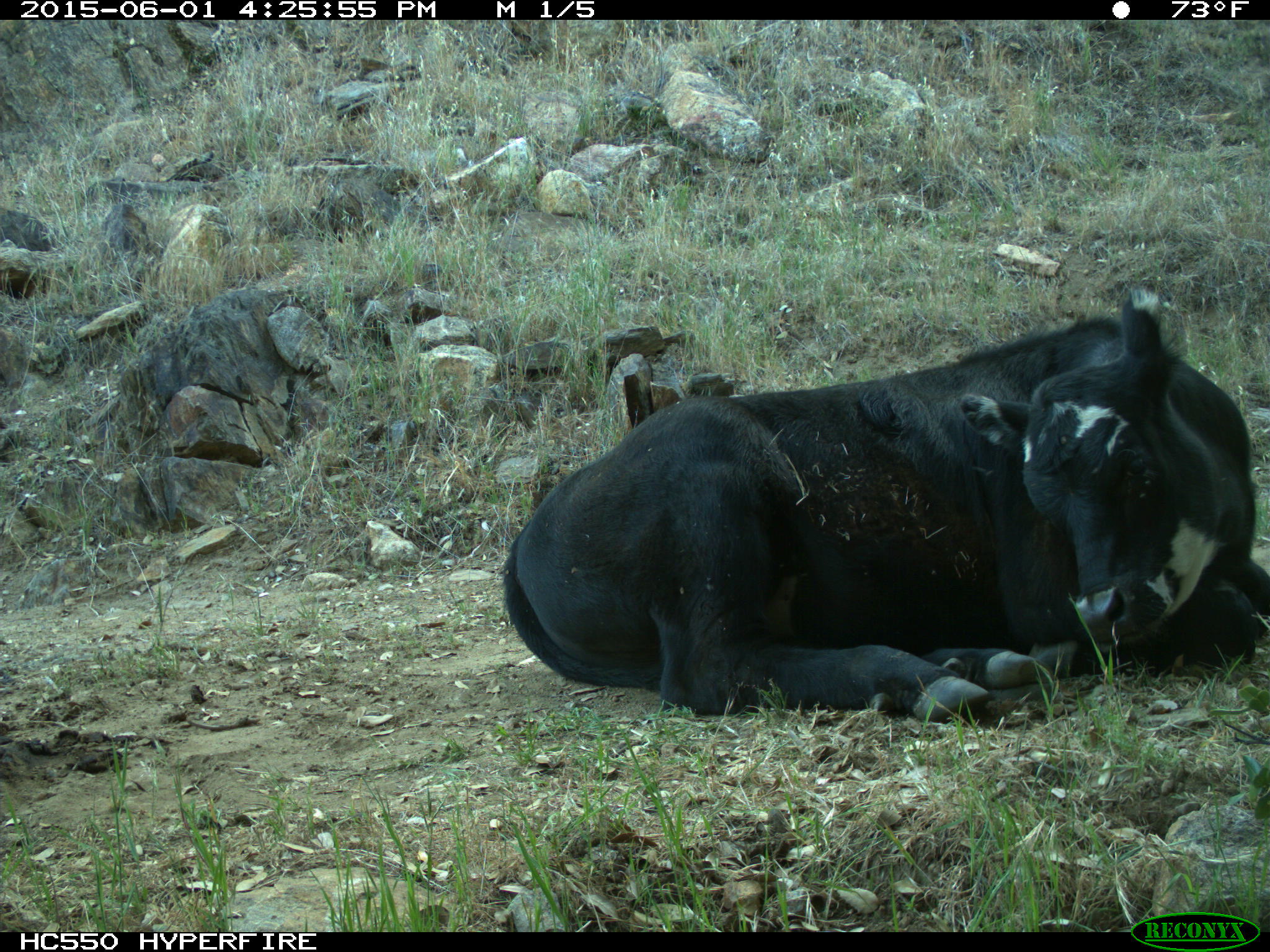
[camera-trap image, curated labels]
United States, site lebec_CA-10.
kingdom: Animalia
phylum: Chordata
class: Mammalia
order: Artiodactyla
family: Bovidae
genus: Bos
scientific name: Bos taurus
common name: domestic cow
Bos taurus (domestic cow).